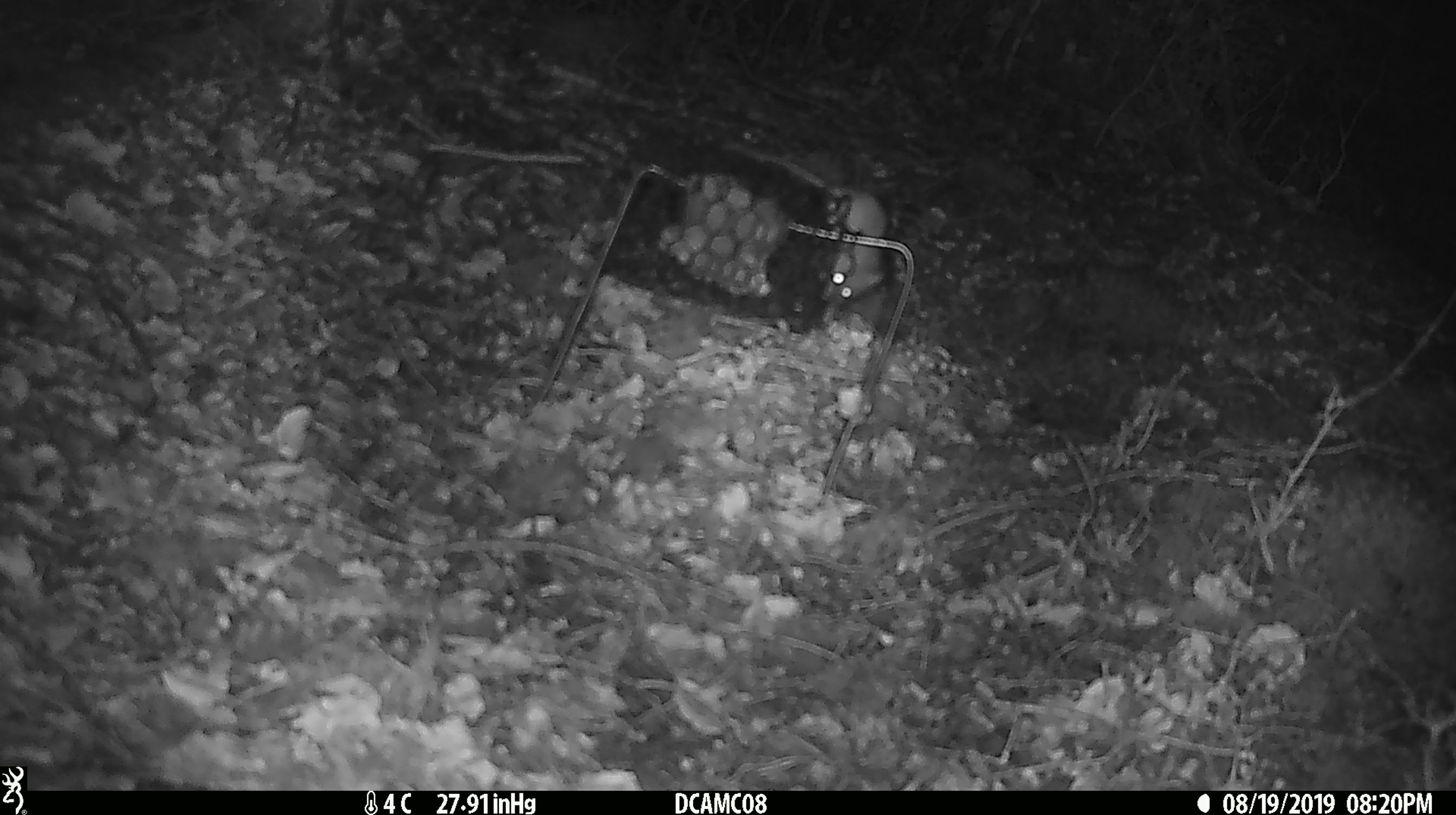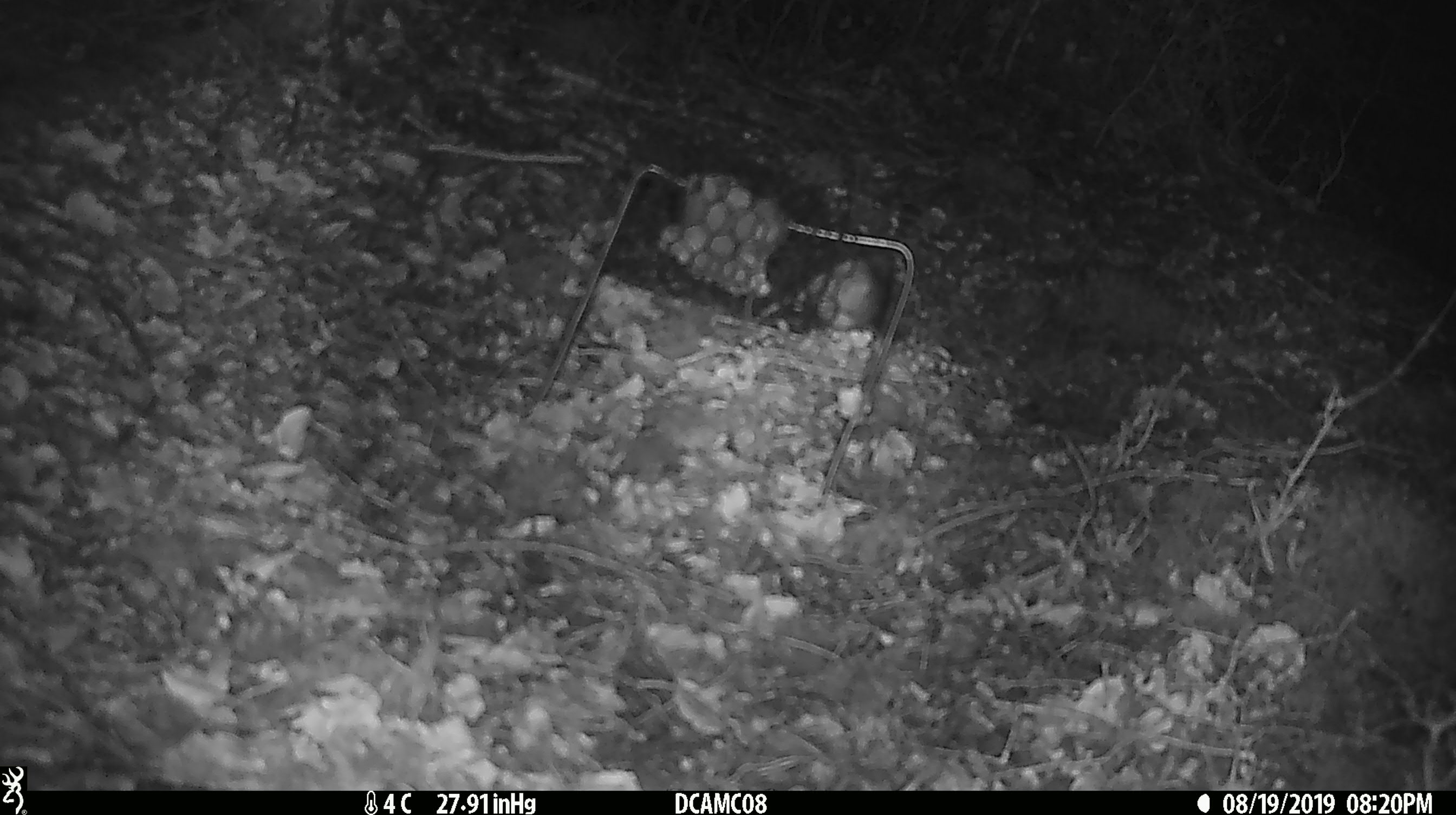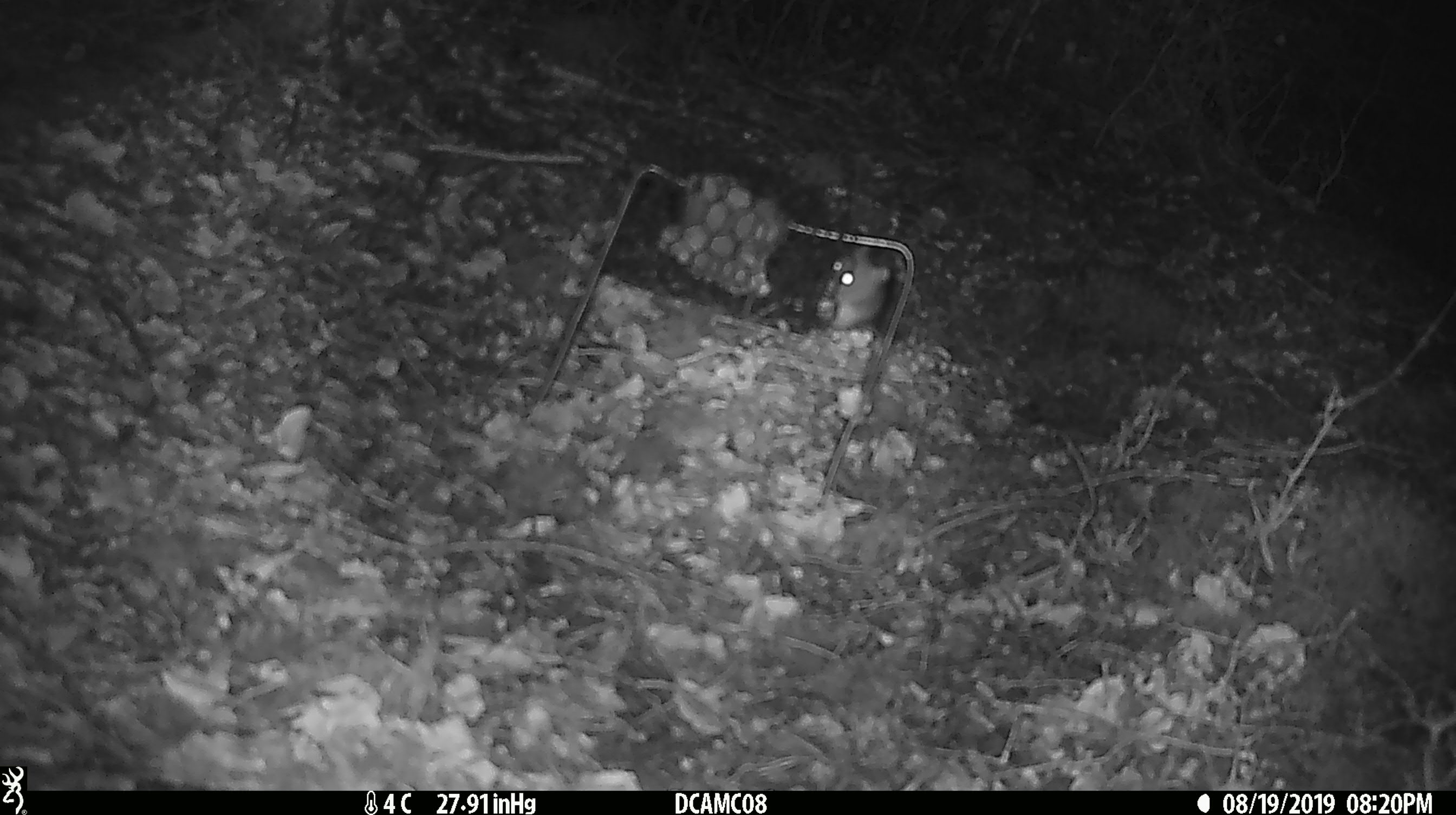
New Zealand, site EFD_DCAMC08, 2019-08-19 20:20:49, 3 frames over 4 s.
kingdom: Animalia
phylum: Chordata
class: Mammalia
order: Rodentia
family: Muridae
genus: Mus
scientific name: Mus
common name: mouse